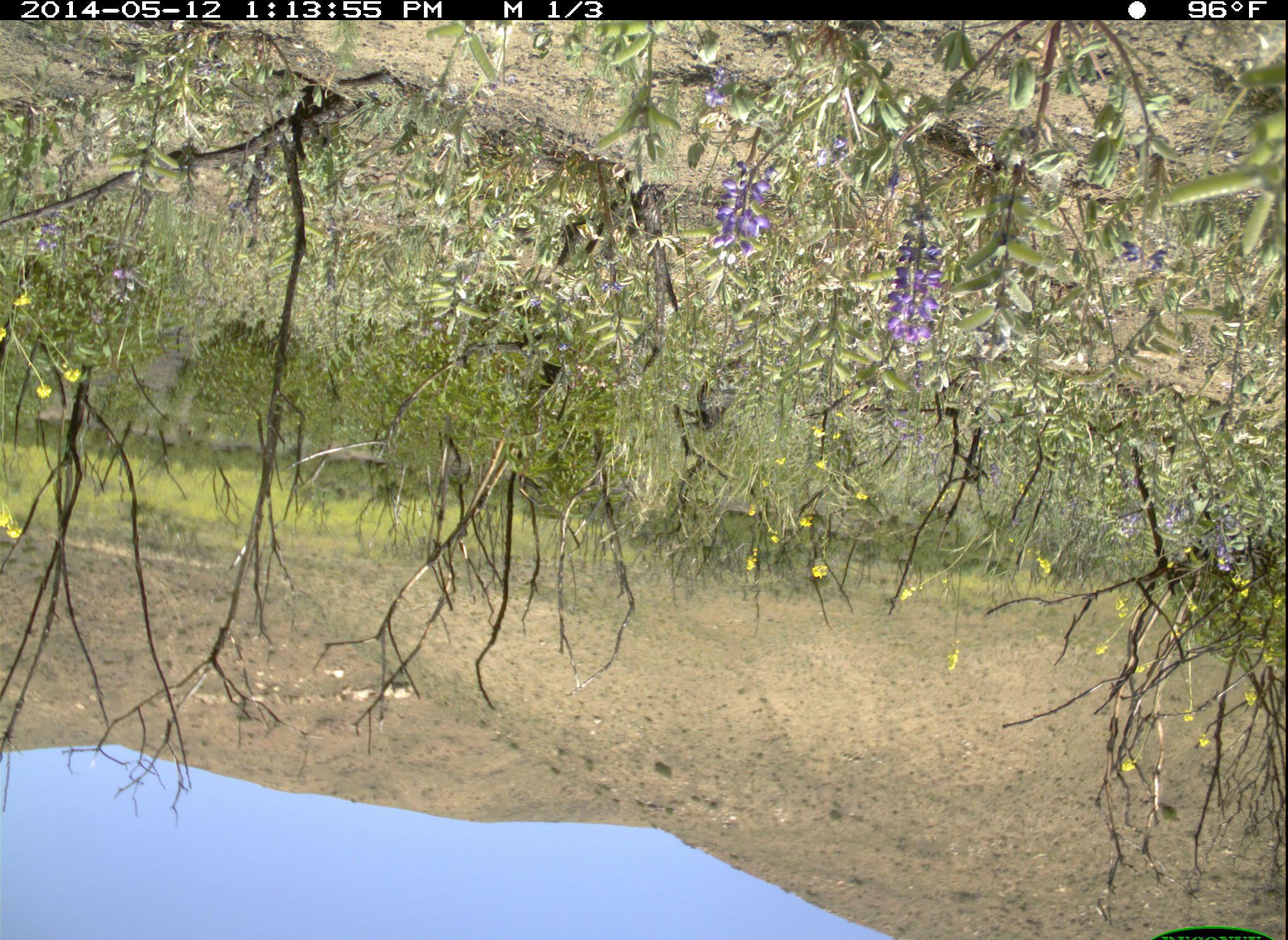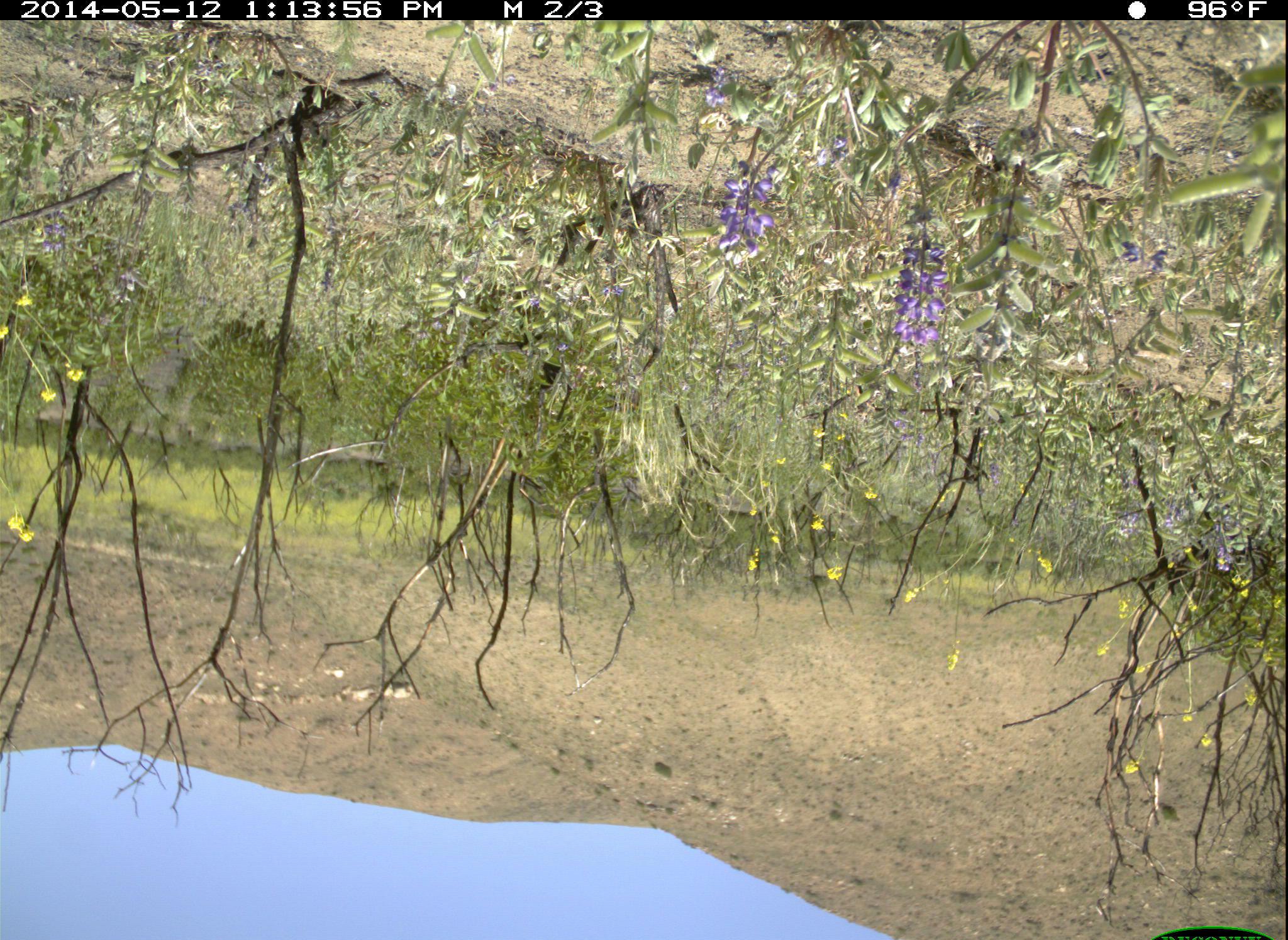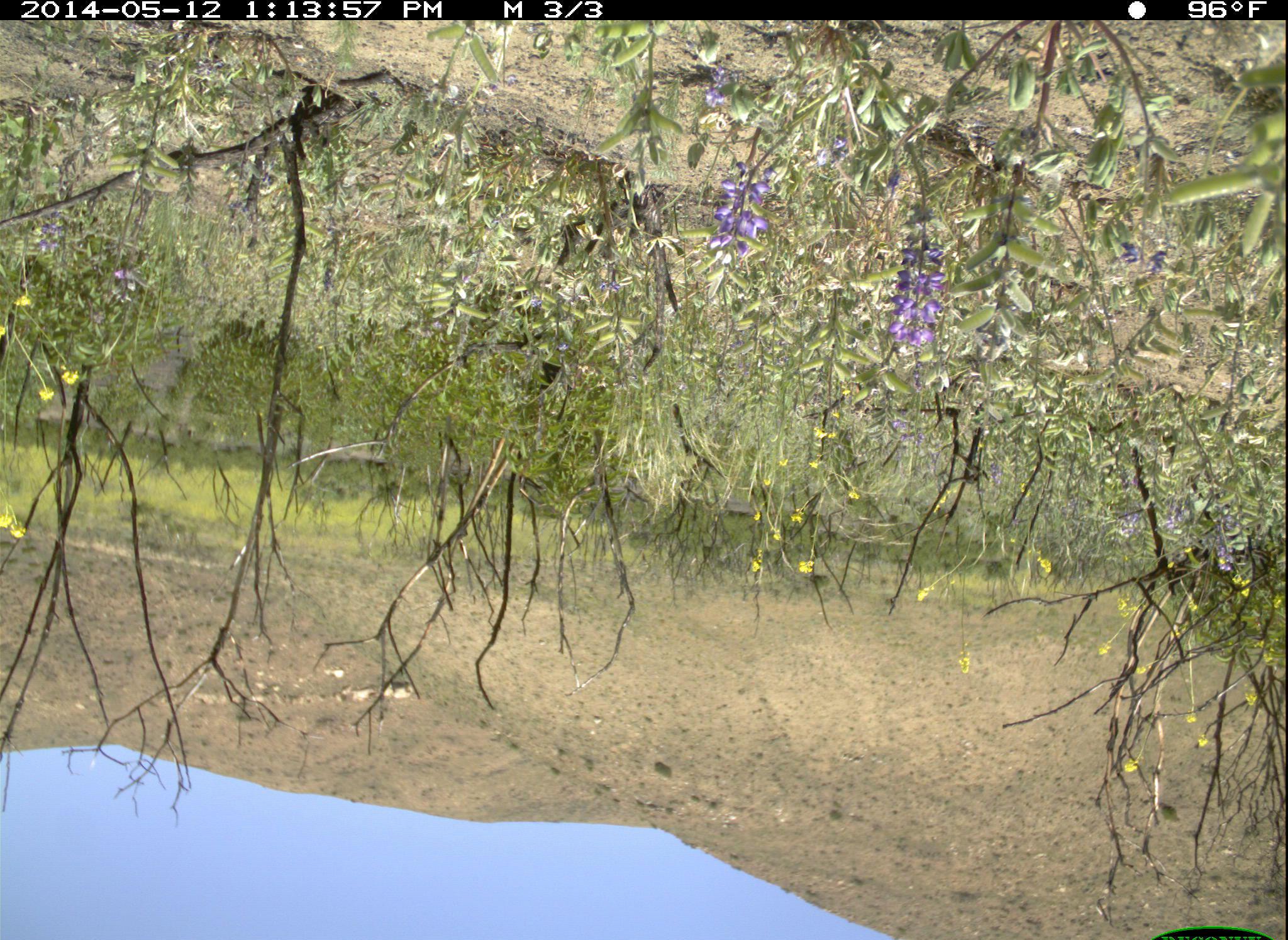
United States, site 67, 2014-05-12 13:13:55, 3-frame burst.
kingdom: Animalia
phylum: Chordata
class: Aves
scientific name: Aves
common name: bird